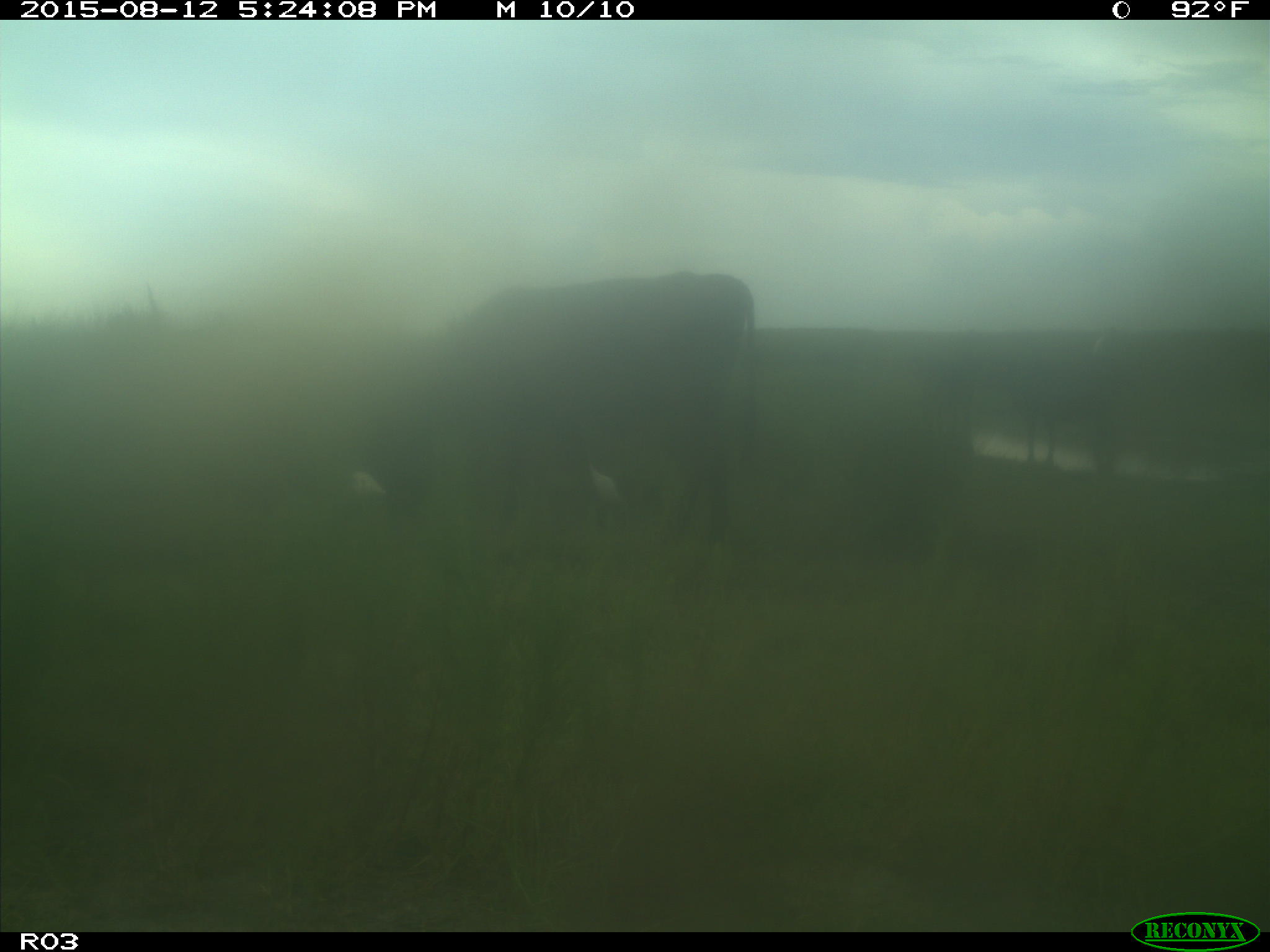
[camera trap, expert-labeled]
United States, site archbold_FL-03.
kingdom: Animalia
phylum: Chordata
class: Mammalia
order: Artiodactyla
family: Bovidae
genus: Bos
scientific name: Bos taurus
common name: domestic cow